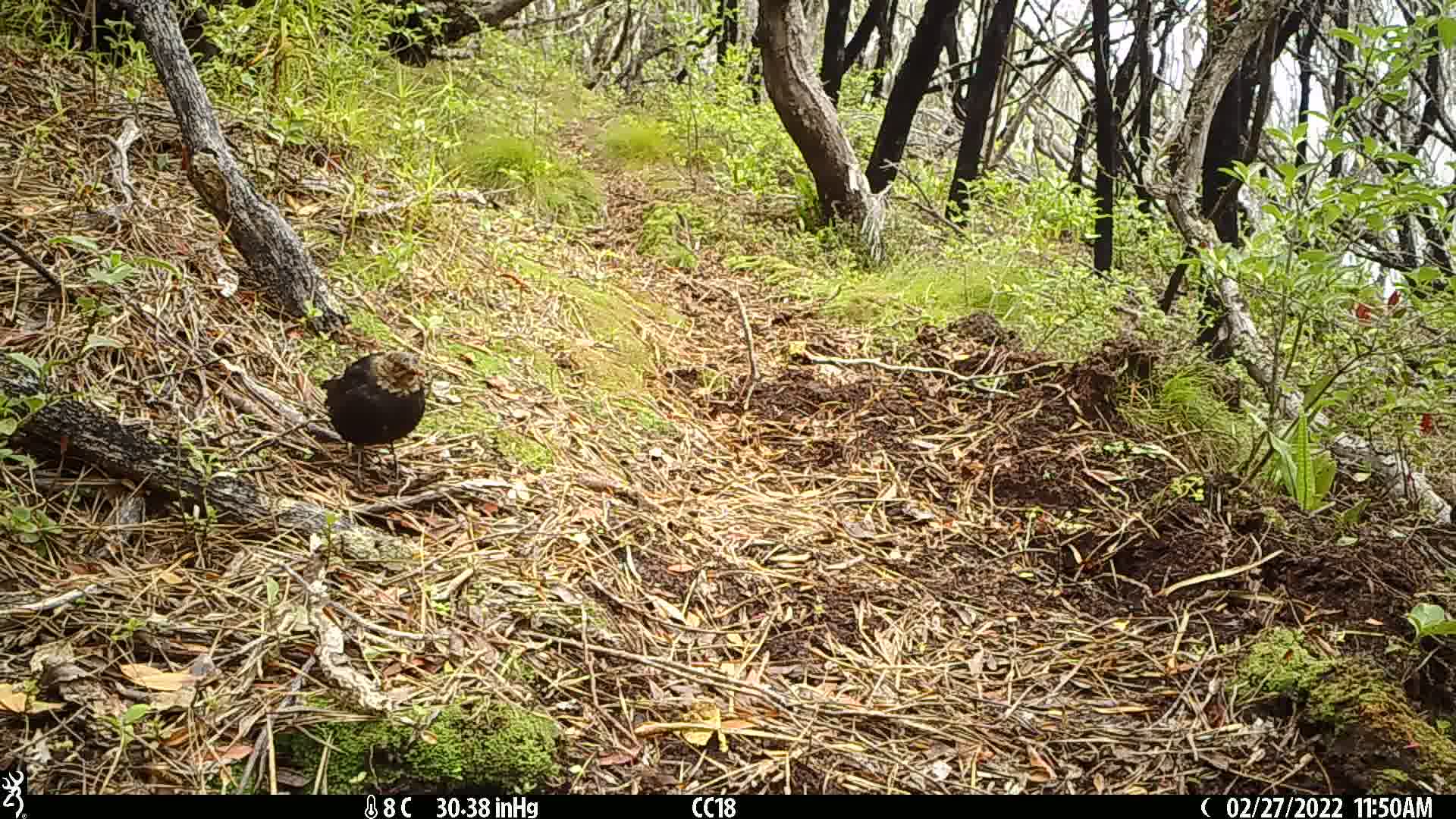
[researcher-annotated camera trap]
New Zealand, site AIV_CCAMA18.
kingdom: Animalia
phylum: Chordata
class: Aves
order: Passeriformes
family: Turdidae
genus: Turdus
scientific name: Turdus merula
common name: eurasian blackbird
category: blackbird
Blackbird (eurasian blackbird) (Turdus merula).